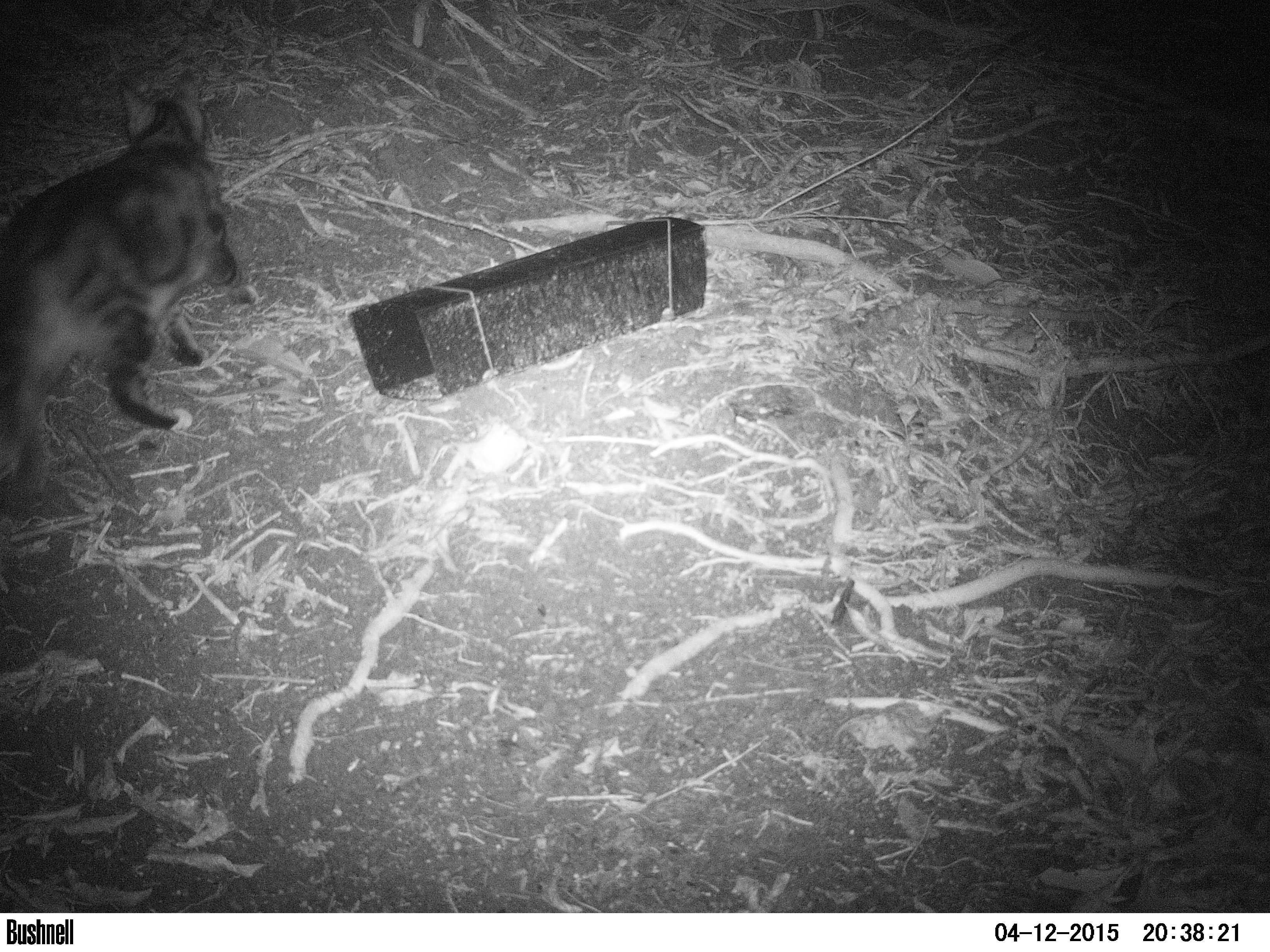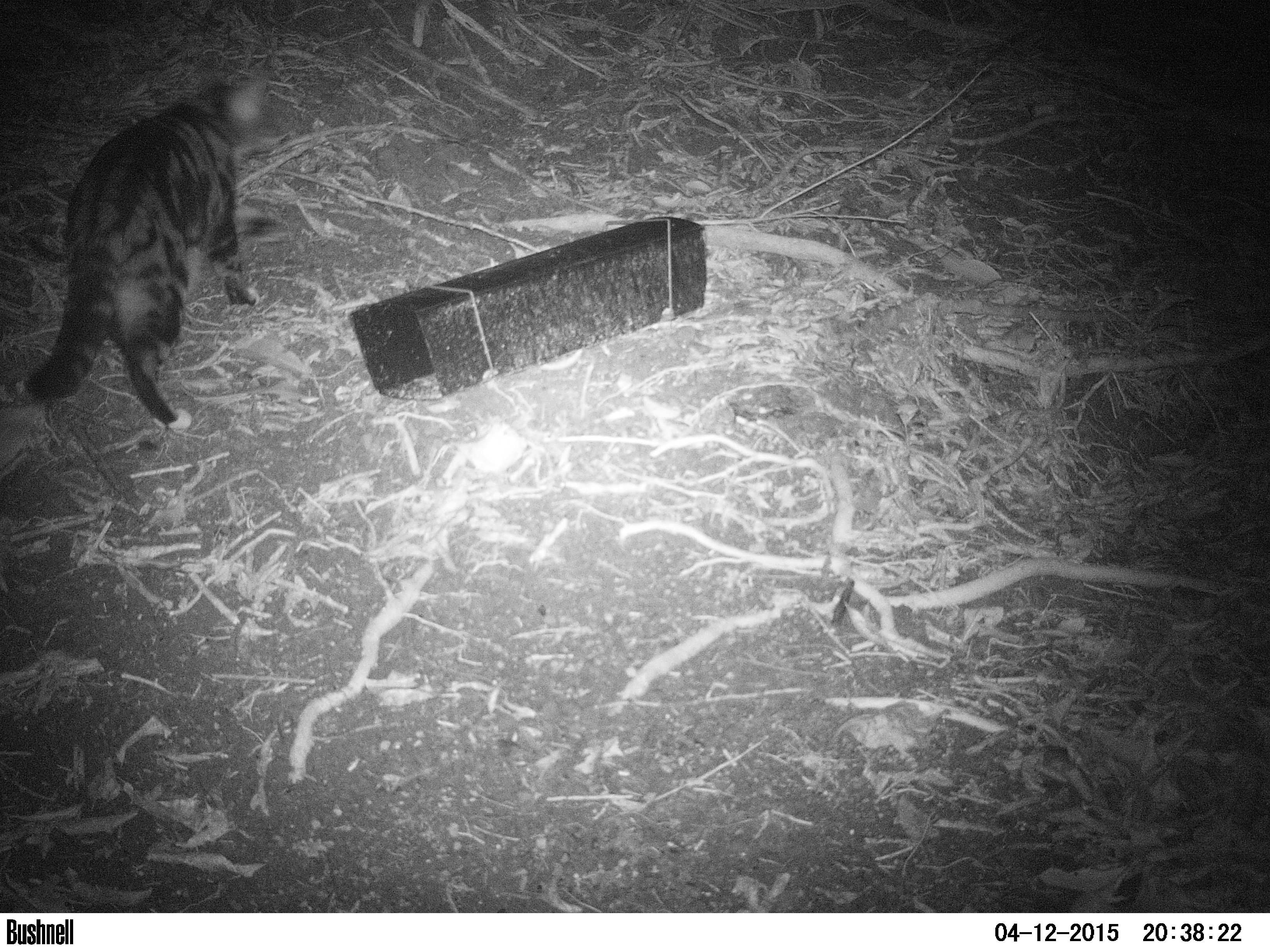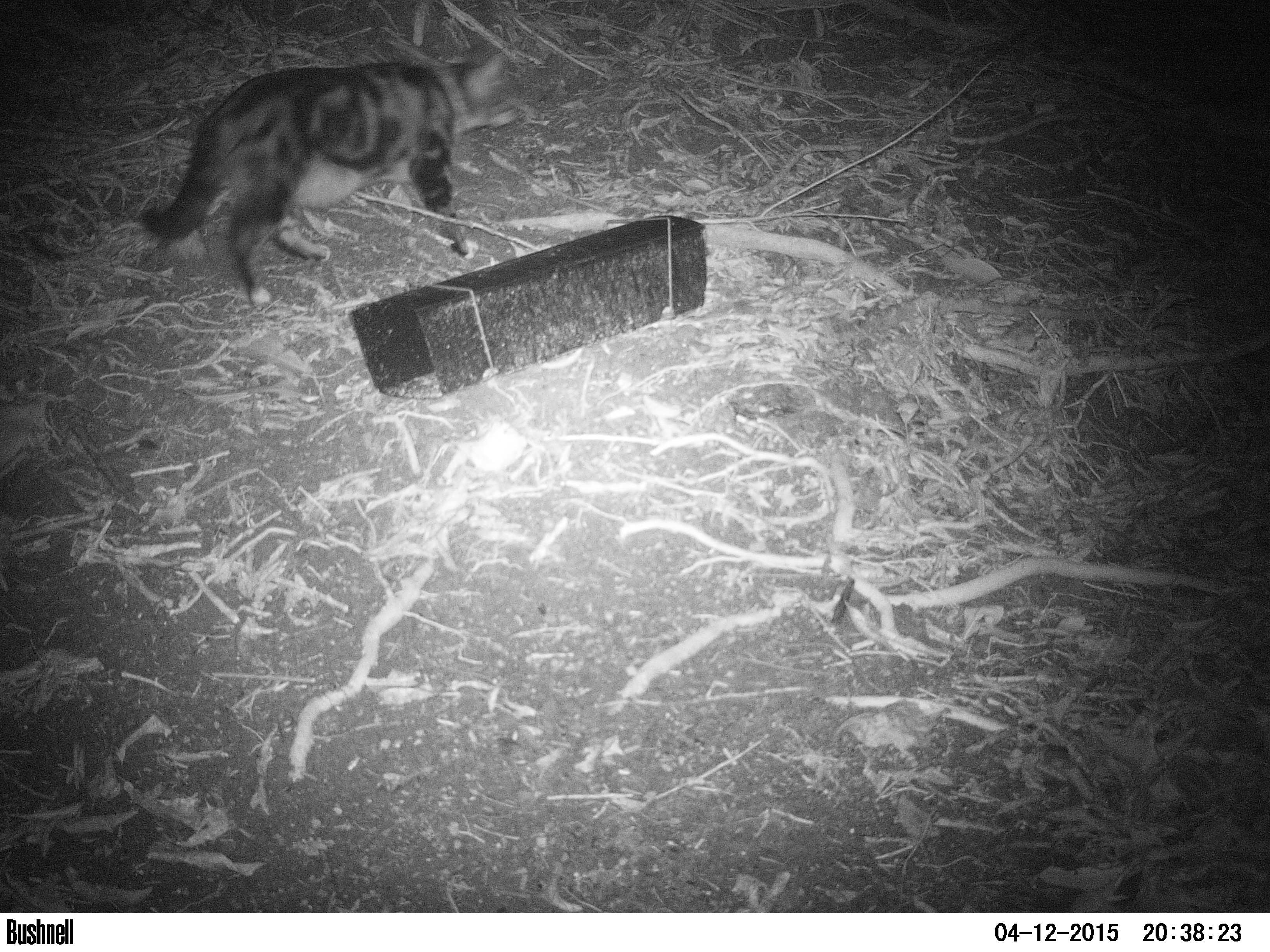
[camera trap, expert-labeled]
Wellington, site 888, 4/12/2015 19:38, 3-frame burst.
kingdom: Animalia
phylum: Chordata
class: Mammalia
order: Carnivora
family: Felidae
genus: Felis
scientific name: Felis catus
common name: cat